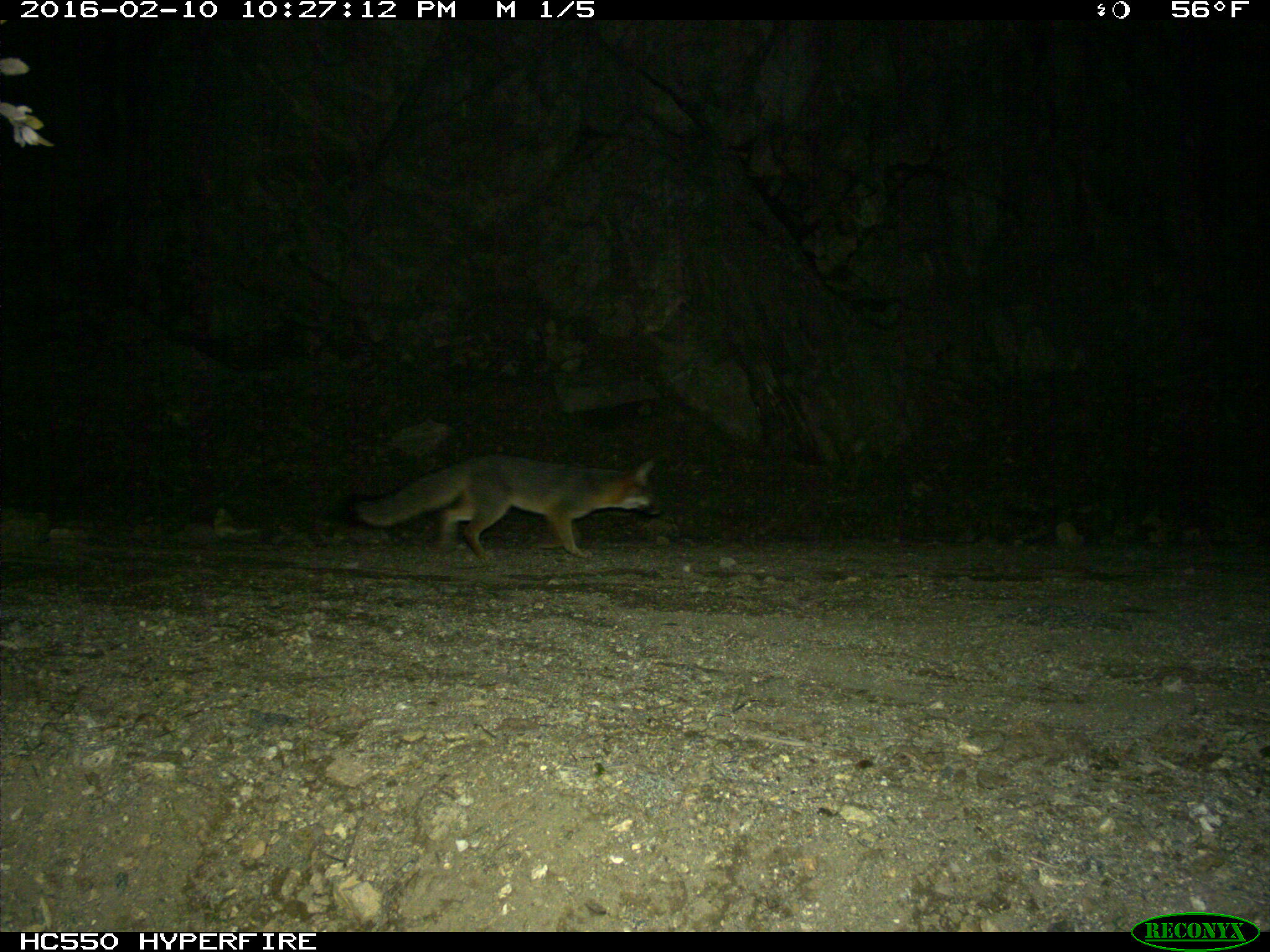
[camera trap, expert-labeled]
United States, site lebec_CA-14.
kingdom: Animalia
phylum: Chordata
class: Mammalia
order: Carnivora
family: Canidae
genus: Urocyon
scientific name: Urocyon cinereoargenteus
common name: gray fox